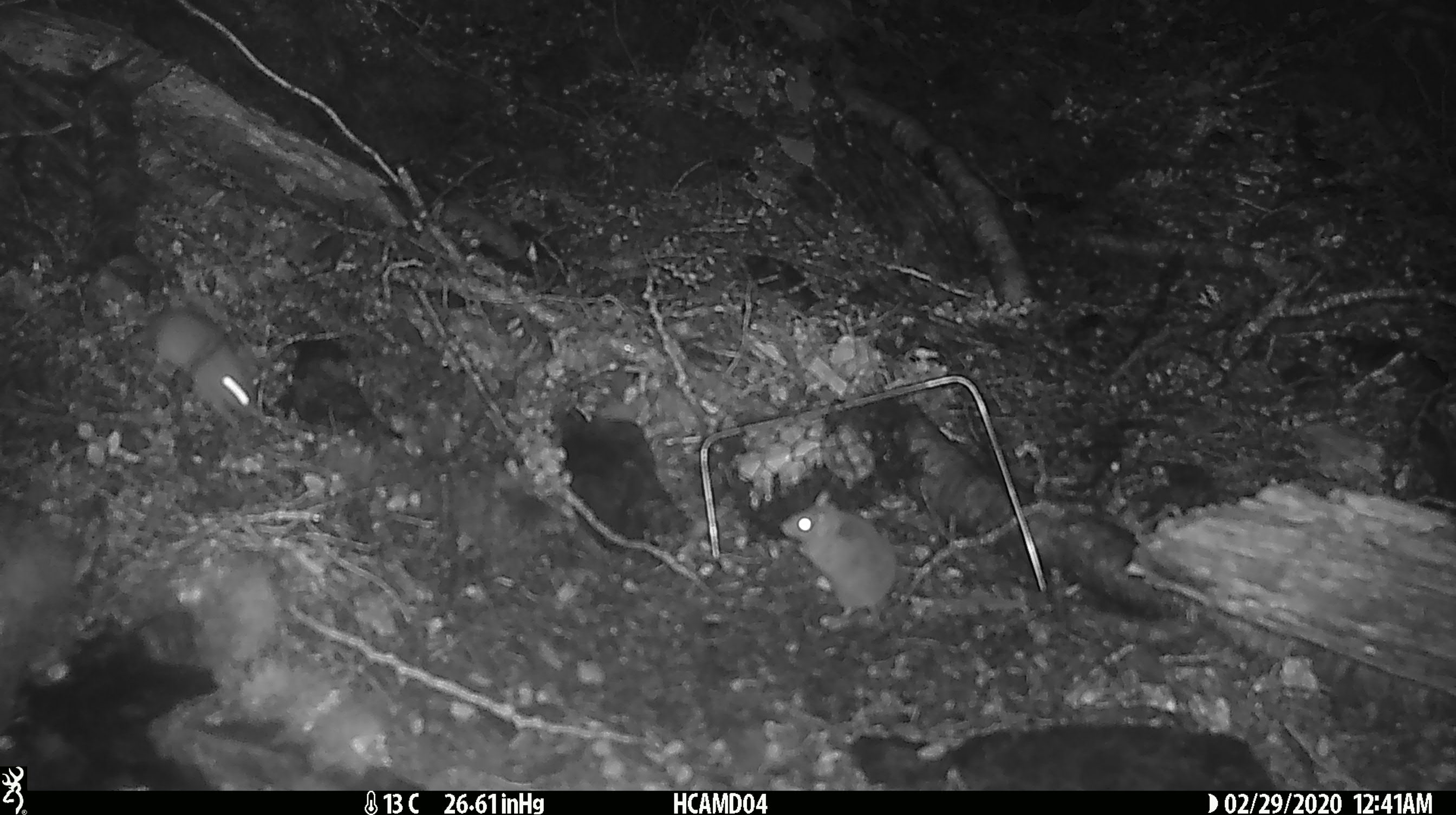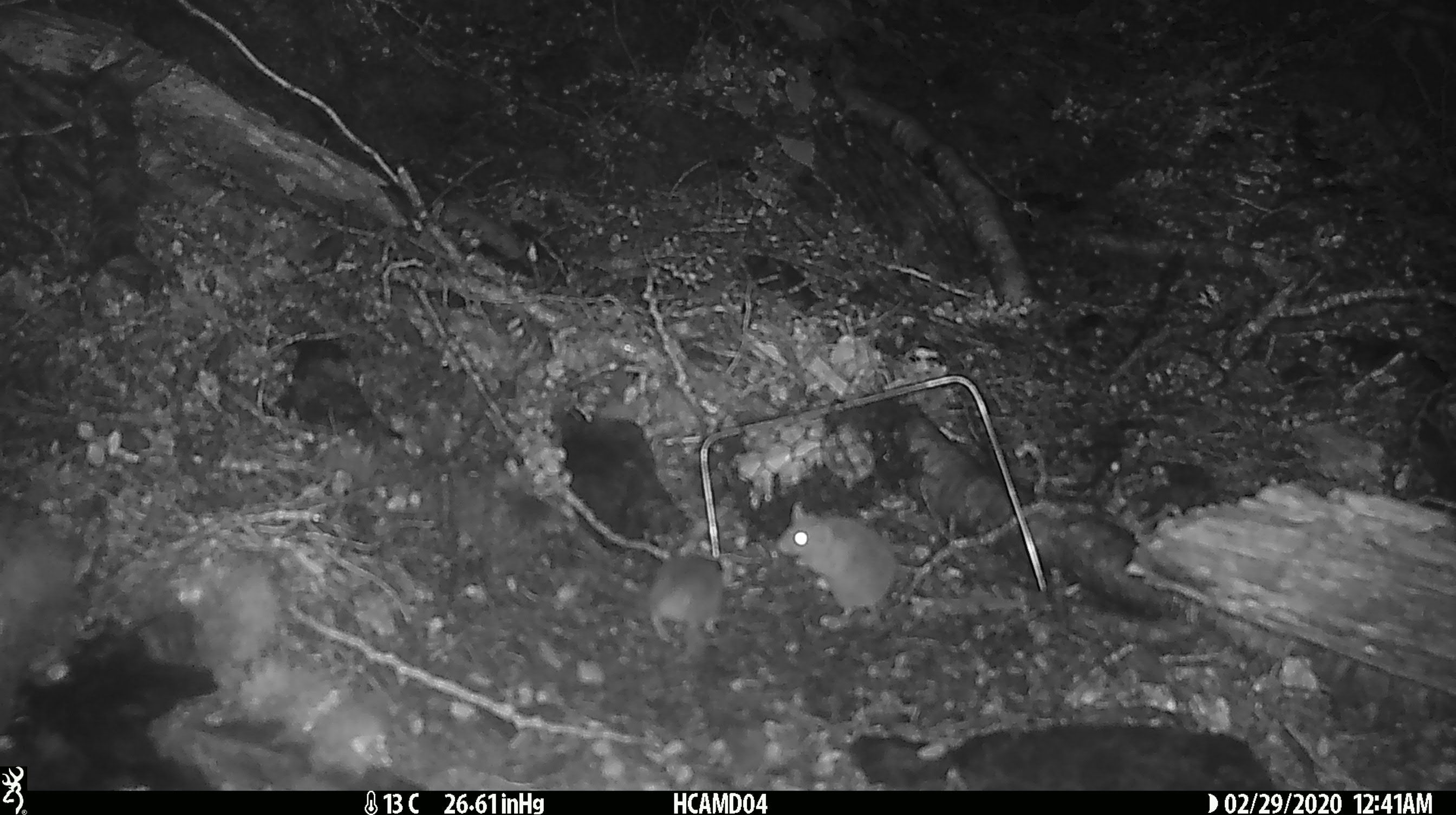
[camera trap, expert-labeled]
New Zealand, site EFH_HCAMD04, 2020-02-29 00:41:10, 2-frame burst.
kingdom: Animalia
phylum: Chordata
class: Mammalia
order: Rodentia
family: Muridae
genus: Mus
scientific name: Mus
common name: mouse